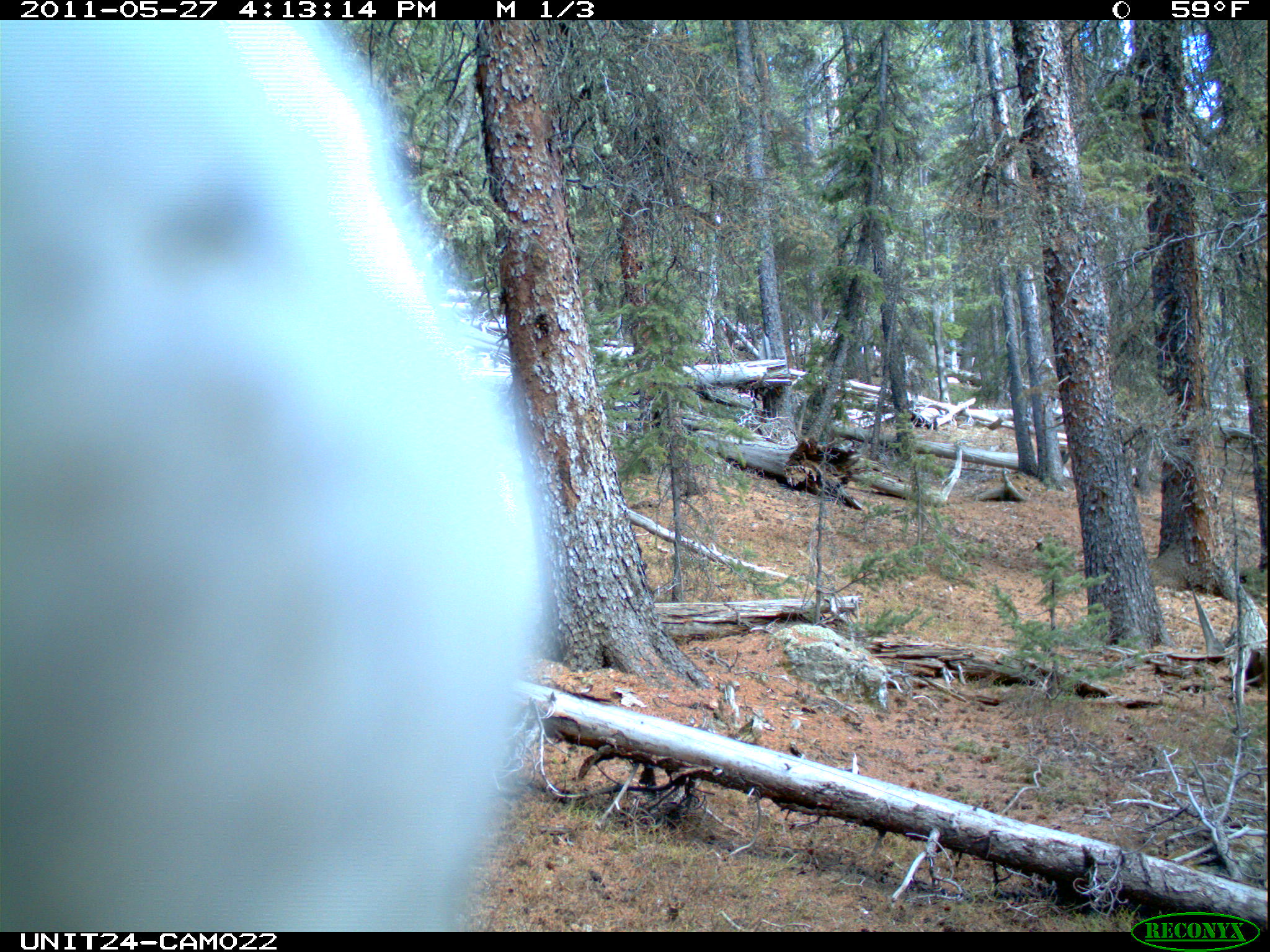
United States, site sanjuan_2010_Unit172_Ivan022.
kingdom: Animalia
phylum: Chordata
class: Aves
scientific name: Aves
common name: birds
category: unidentified bird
Unidentified bird (birds) (Aves).